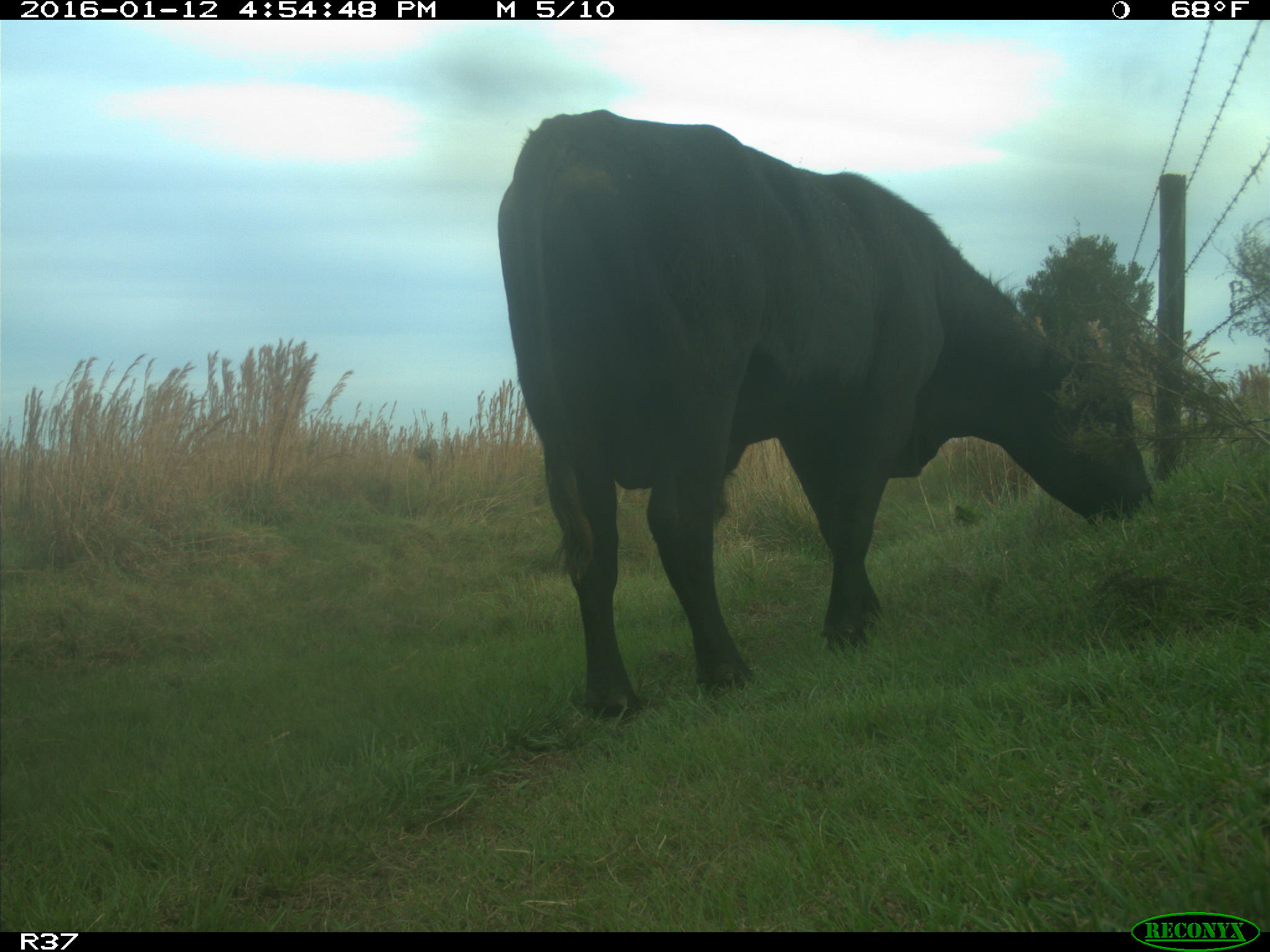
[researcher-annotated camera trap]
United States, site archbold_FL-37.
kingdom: Animalia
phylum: Chordata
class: Mammalia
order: Artiodactyla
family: Bovidae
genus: Bos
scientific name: Bos taurus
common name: domestic cow